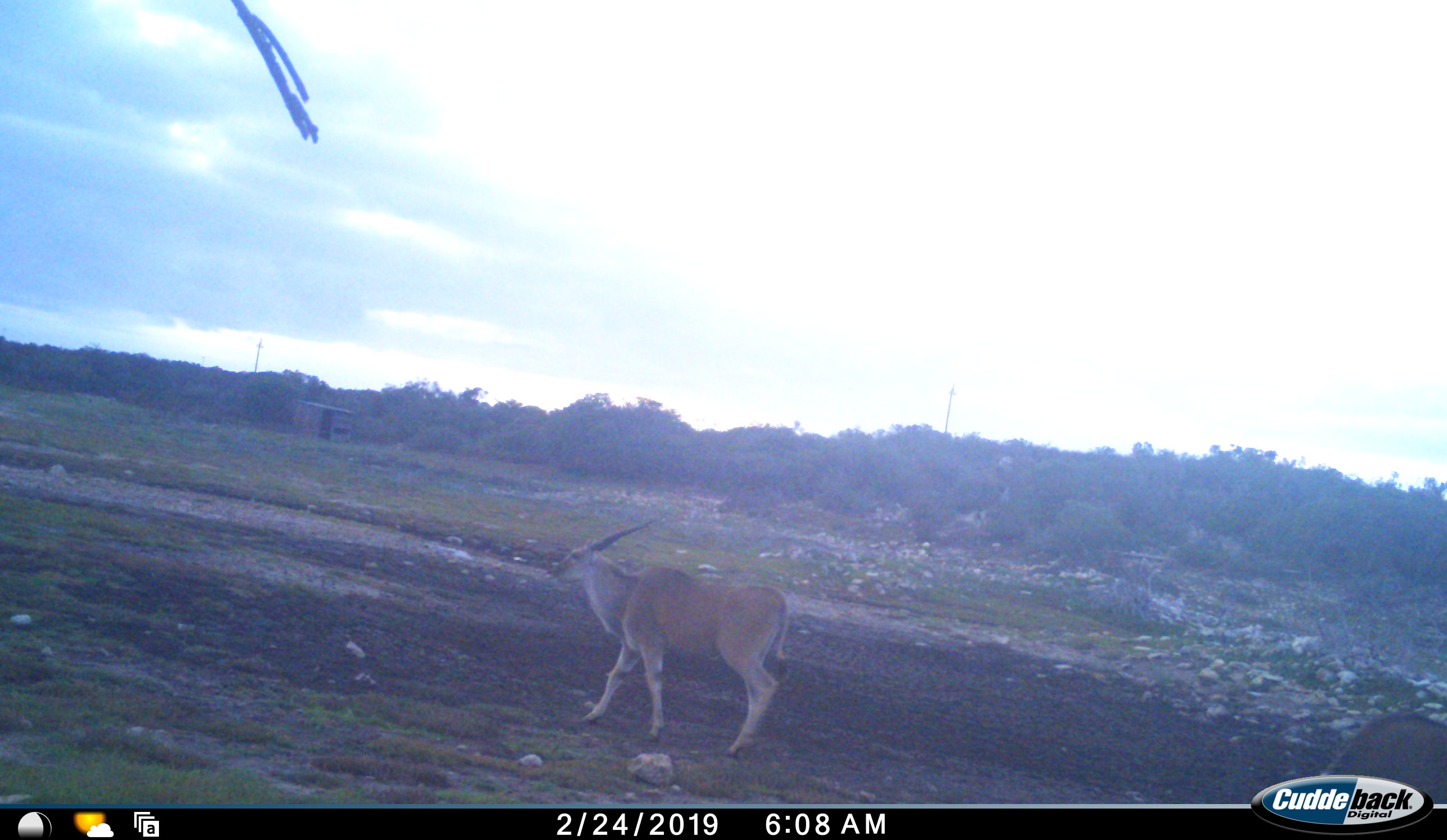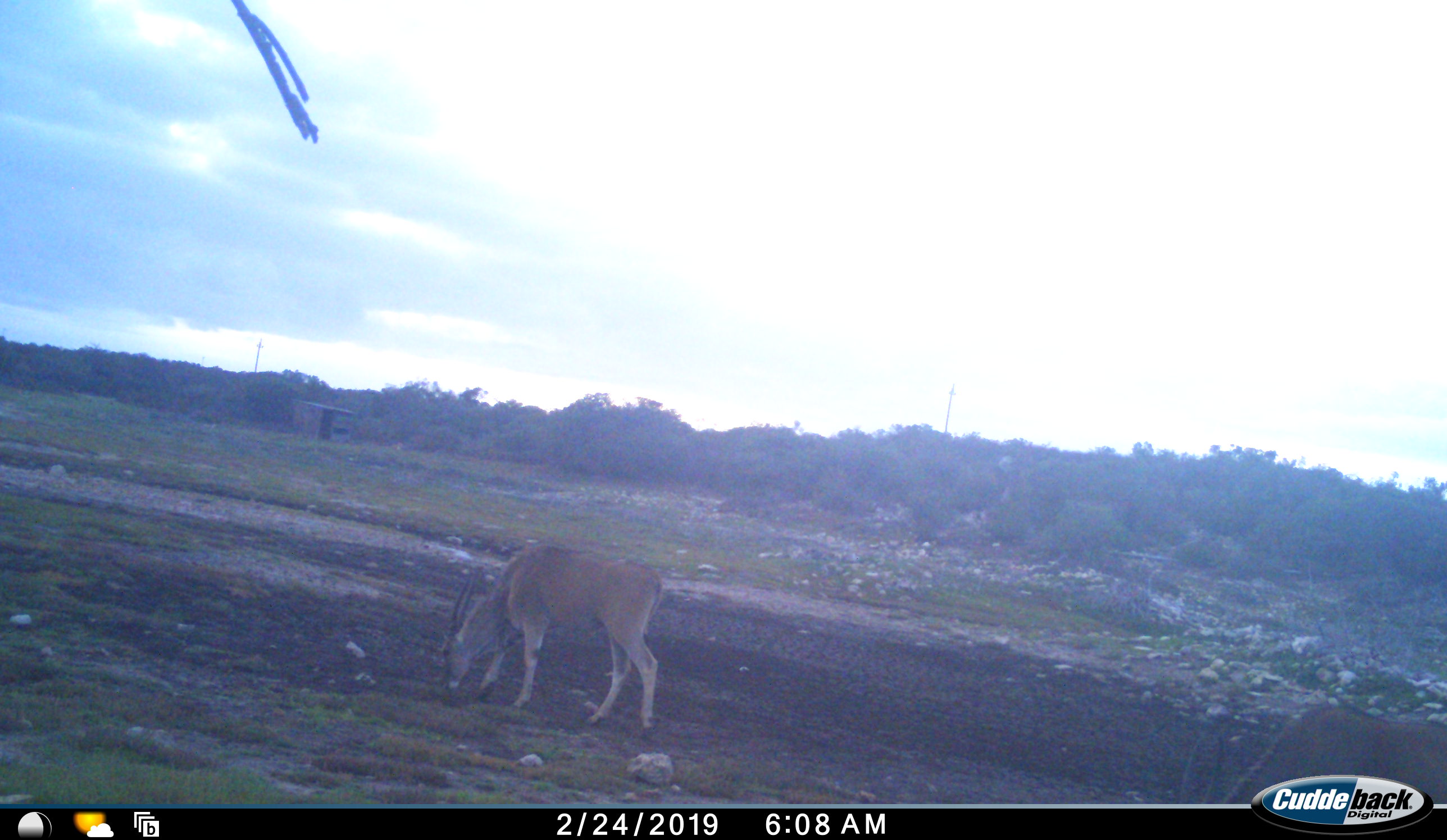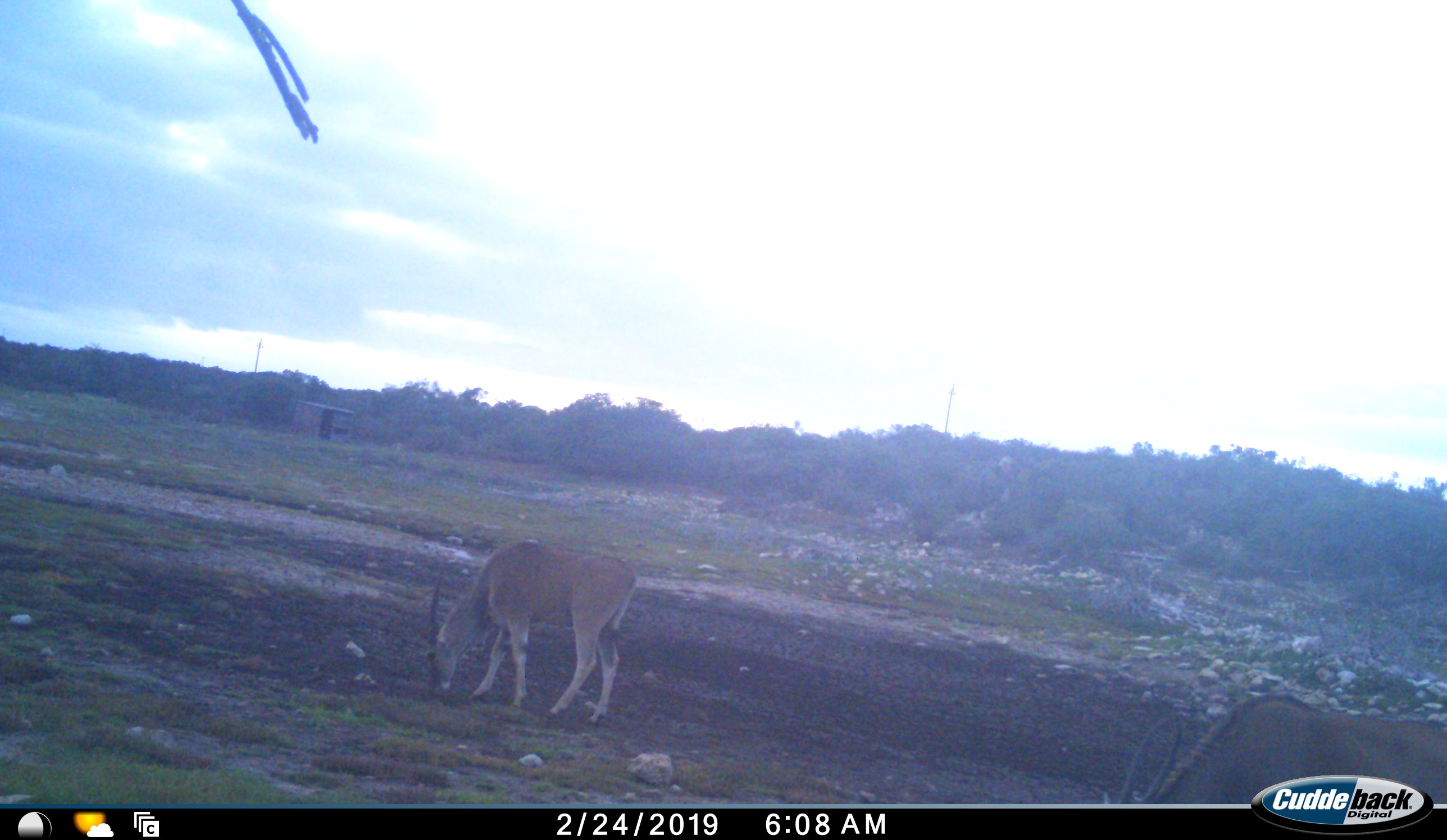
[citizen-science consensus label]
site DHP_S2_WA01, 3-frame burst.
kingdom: Animalia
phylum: Chordata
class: Mammalia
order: Artiodactyla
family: Bovidae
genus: Tragelaphus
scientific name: Tragelaphus oryx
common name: eland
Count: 2.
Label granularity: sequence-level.